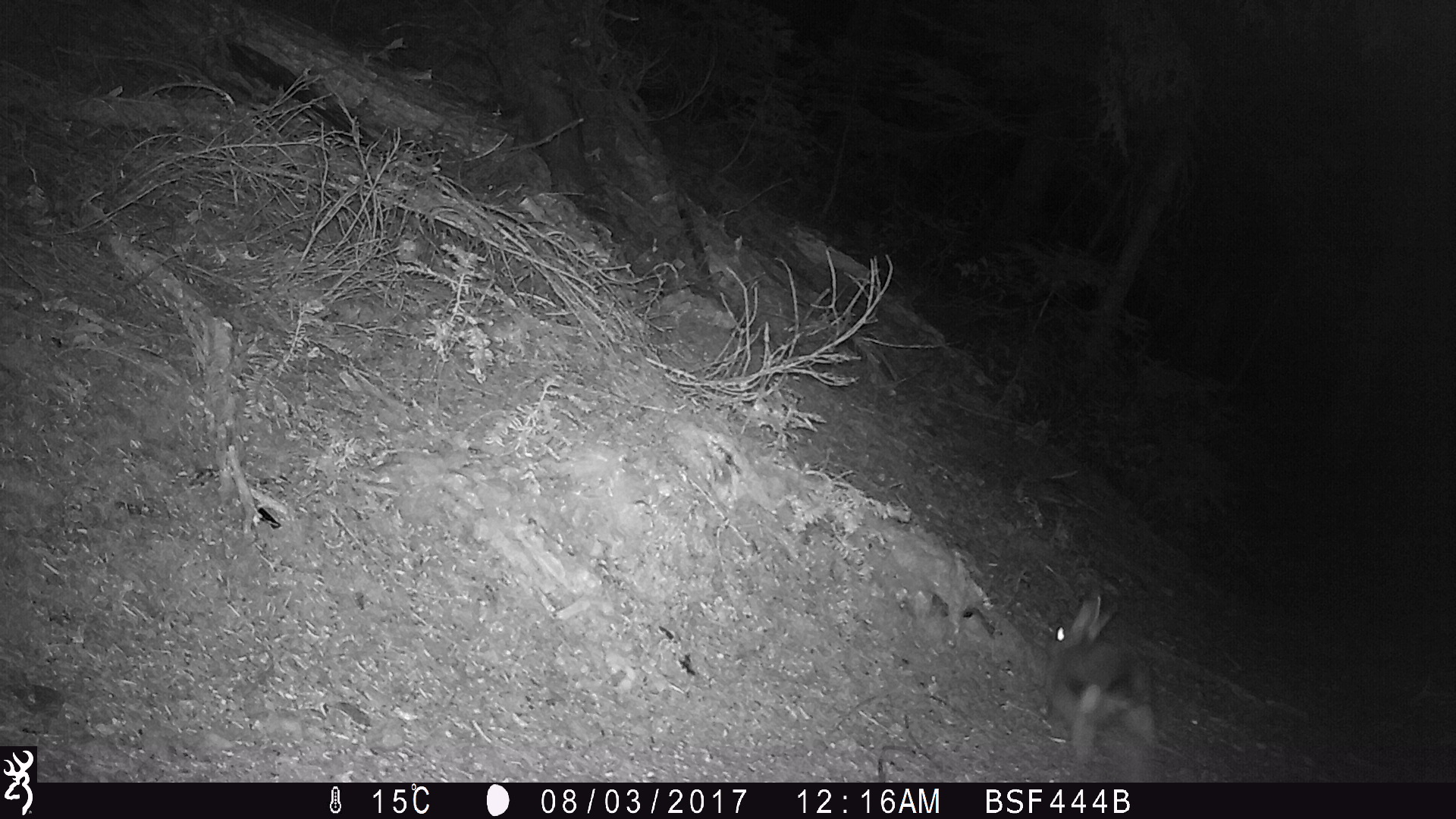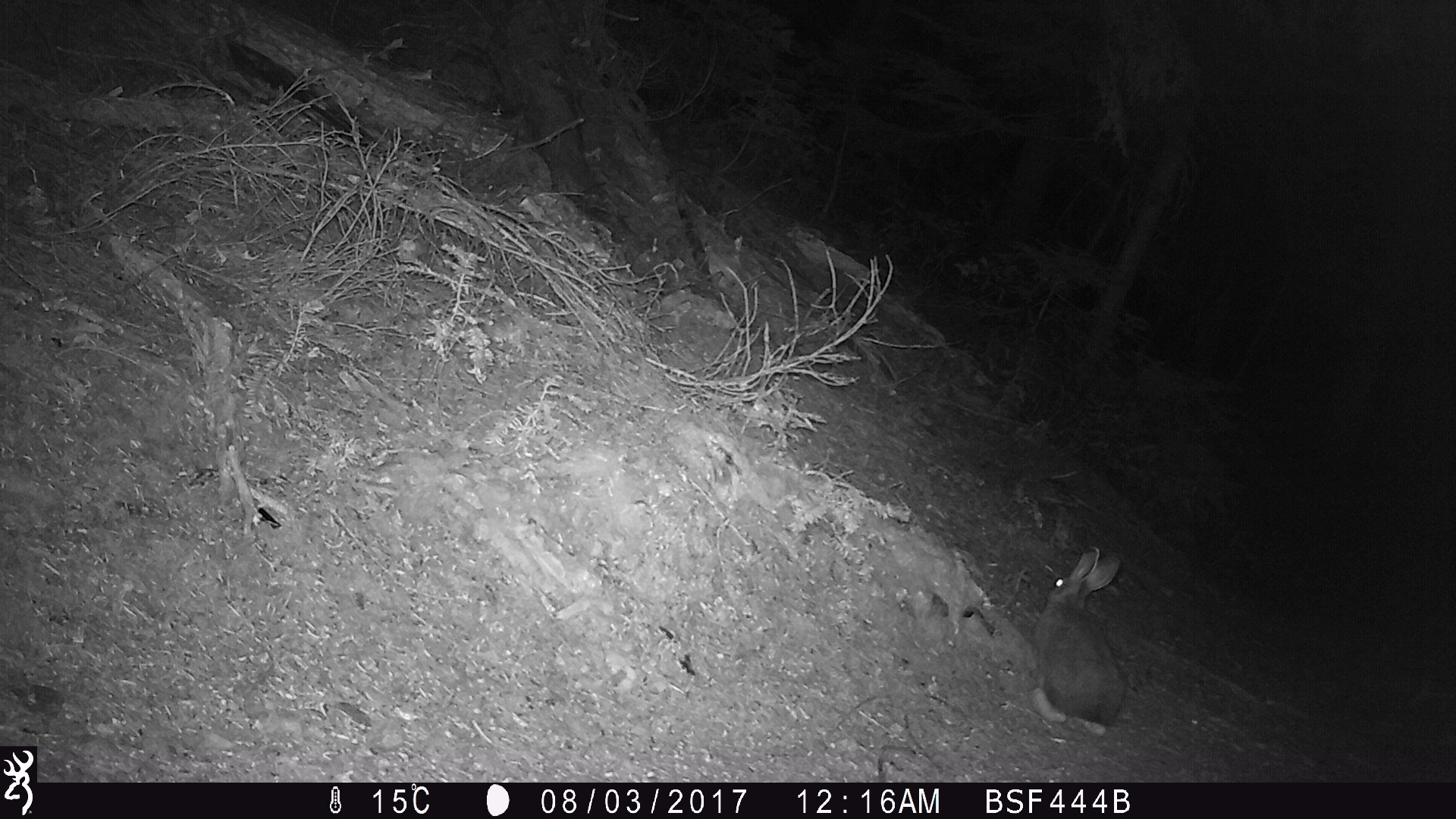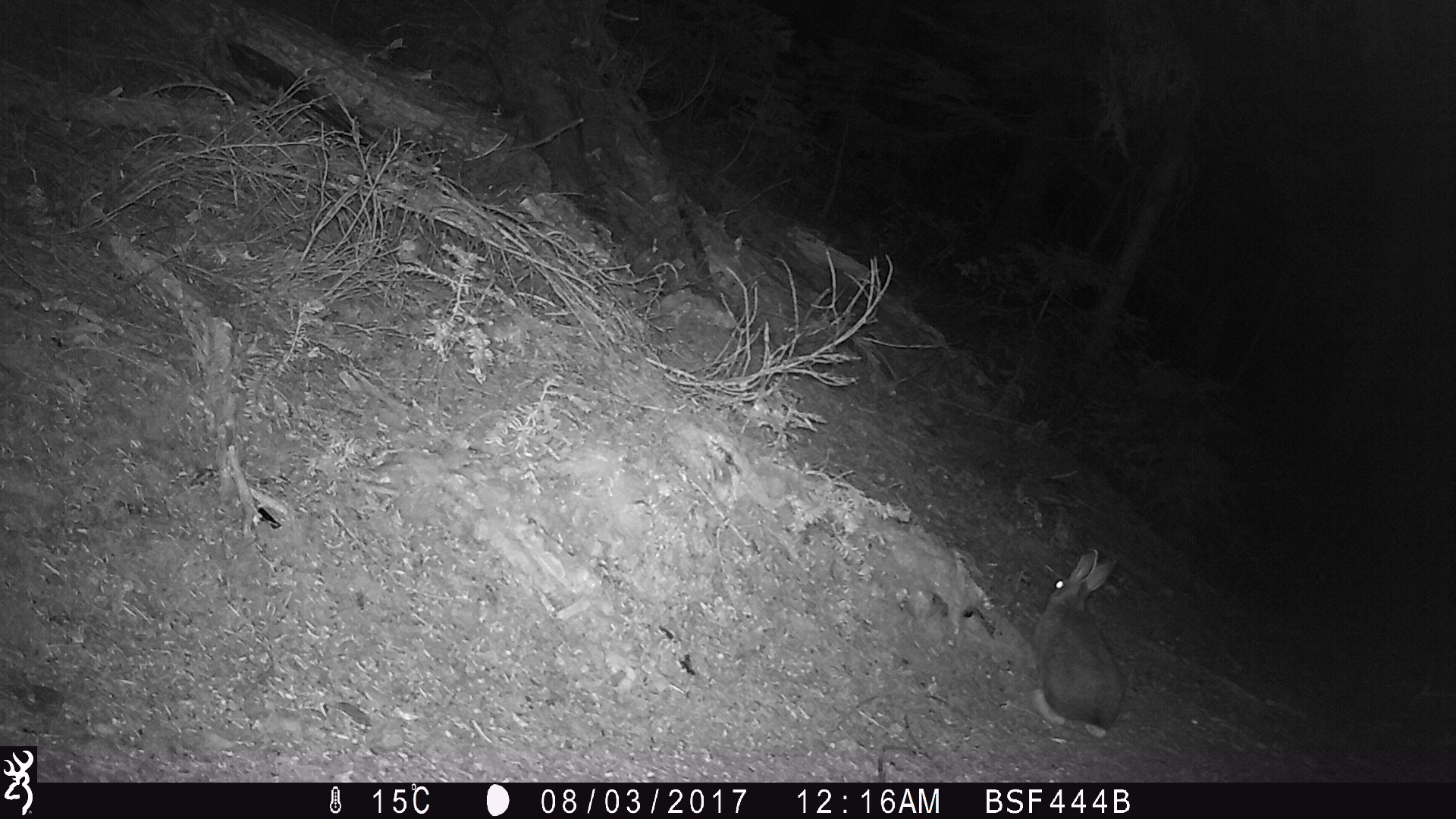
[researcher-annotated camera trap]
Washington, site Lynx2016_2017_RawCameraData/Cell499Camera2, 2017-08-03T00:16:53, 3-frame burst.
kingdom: Animalia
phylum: Chordata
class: Mammalia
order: Lagomorpha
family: Leporidae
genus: Lepus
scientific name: Lepus americanus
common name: snowshoe hare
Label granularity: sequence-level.